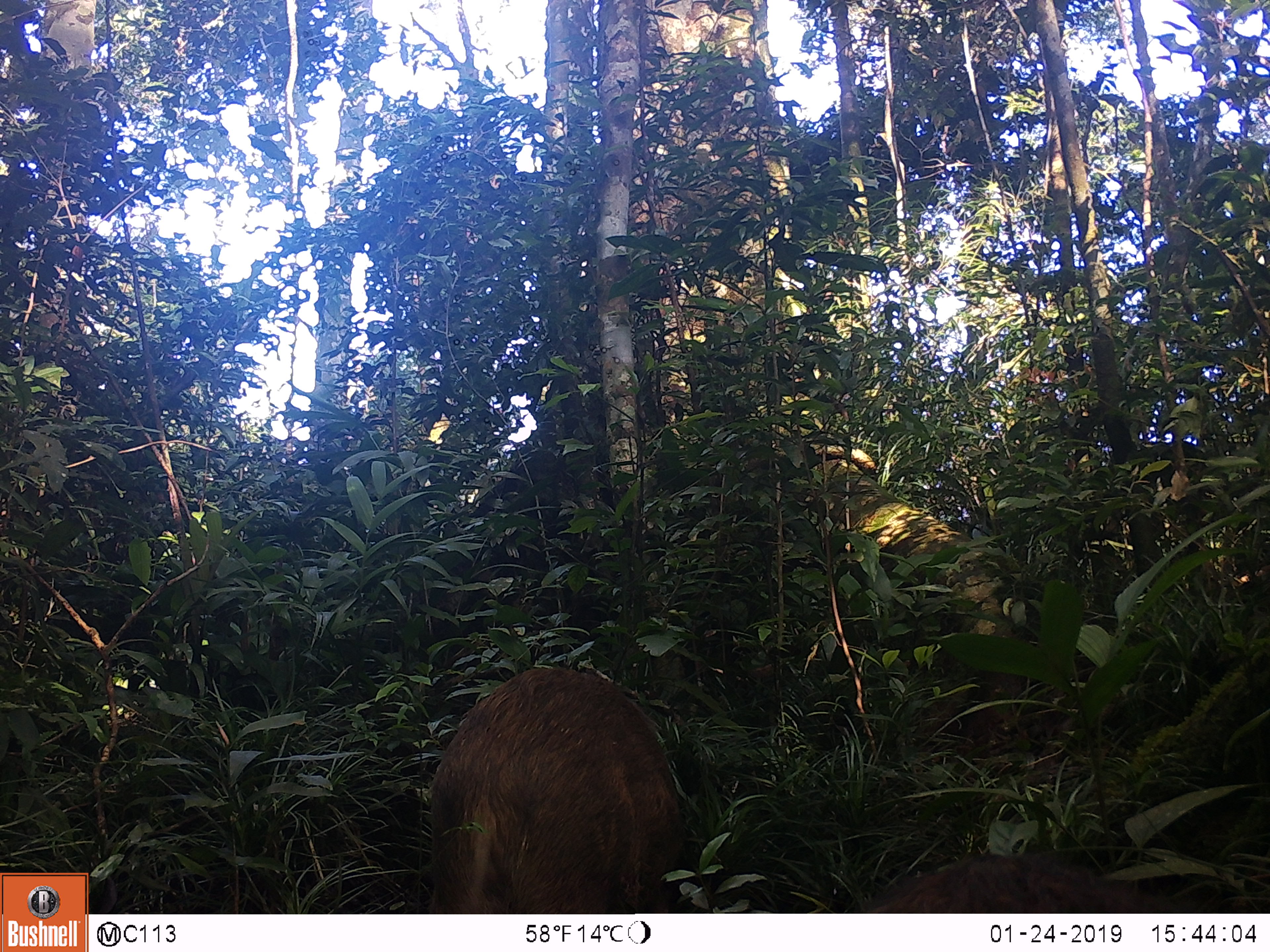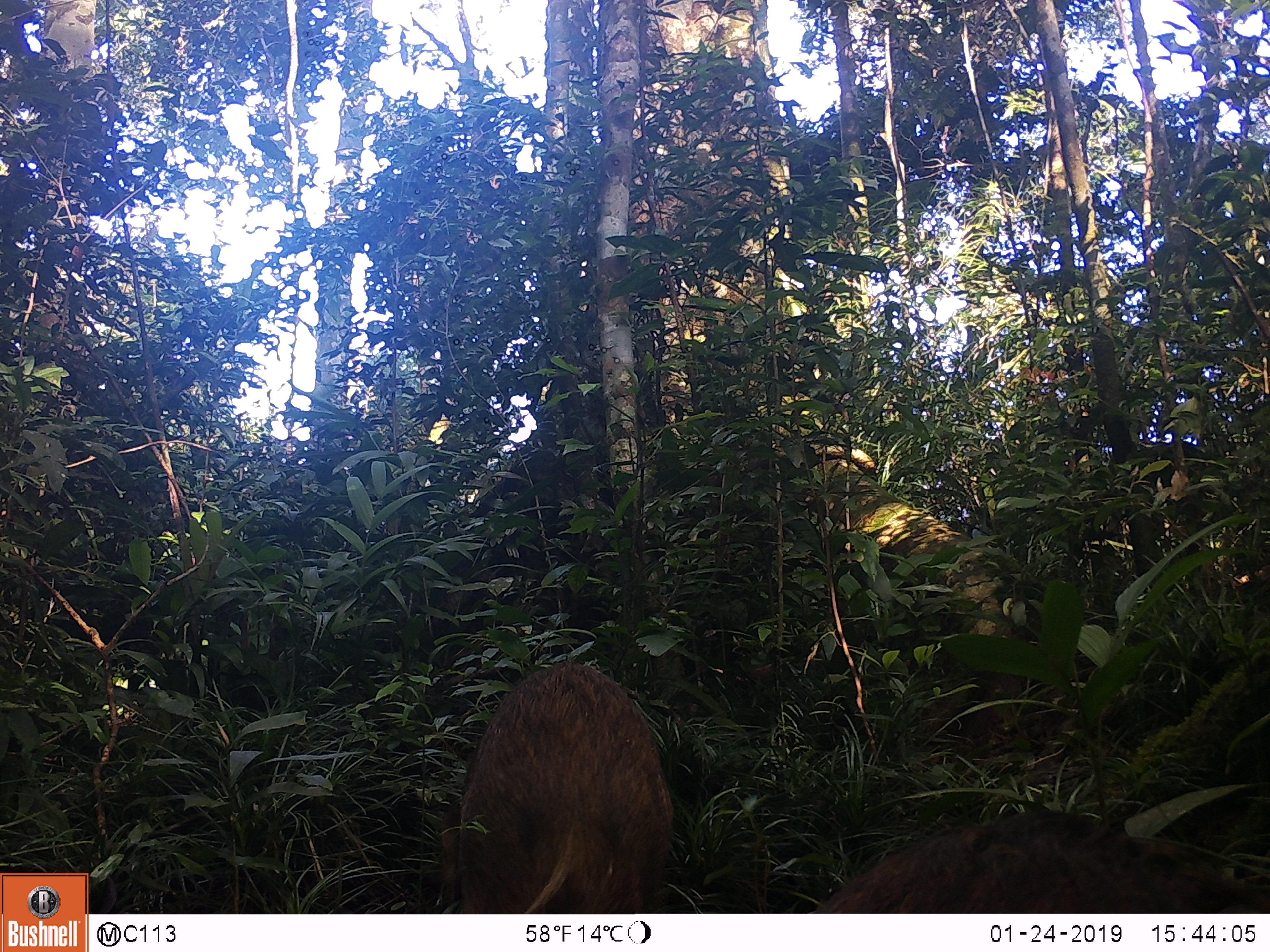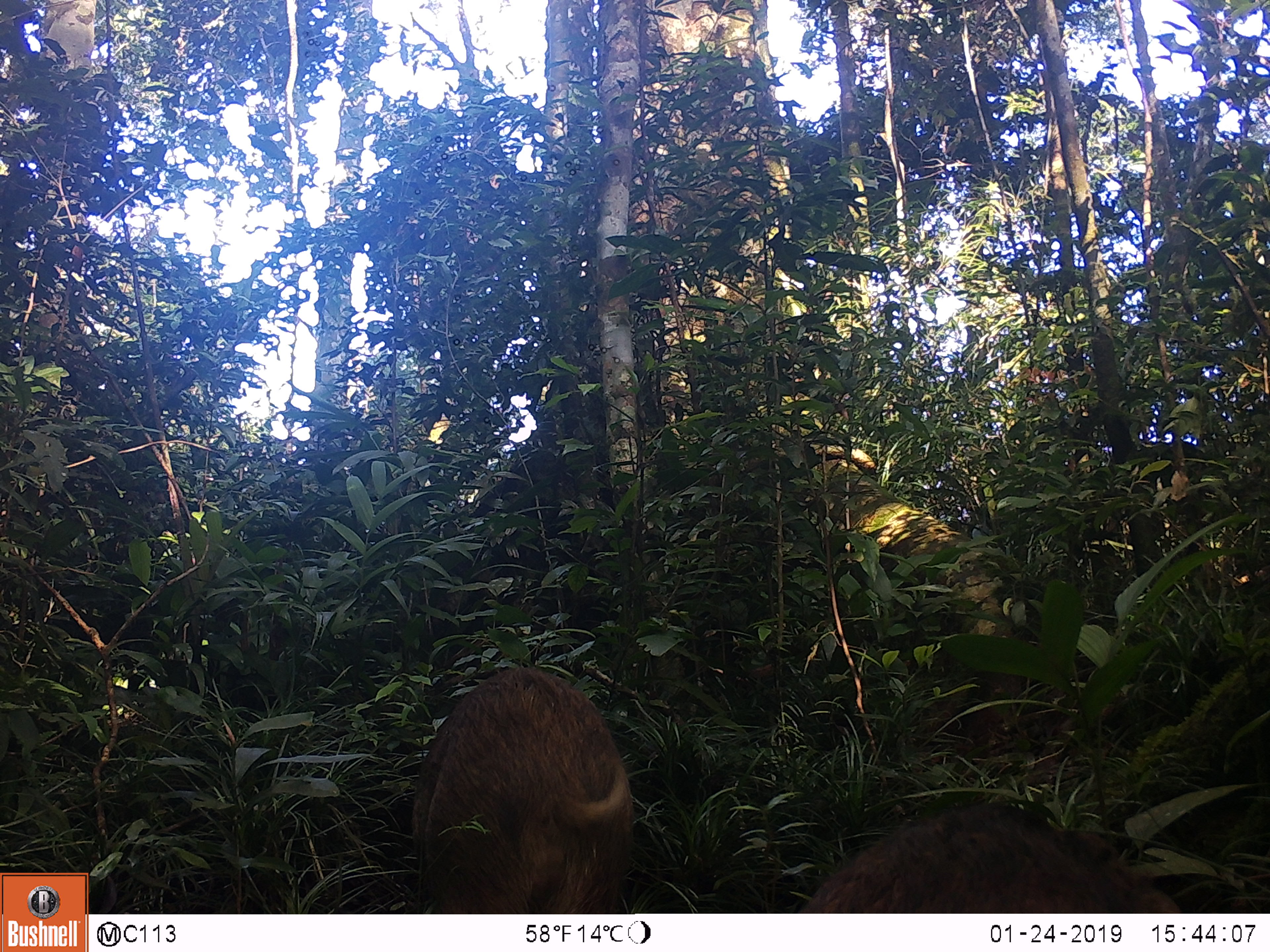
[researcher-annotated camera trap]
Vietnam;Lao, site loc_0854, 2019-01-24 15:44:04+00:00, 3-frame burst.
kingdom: Animalia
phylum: Chordata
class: Mammalia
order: Artiodactyla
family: Suidae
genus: Sus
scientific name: Sus scrofa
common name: eurasian wild pig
Eurasian wild pig (Sus scrofa). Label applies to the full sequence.